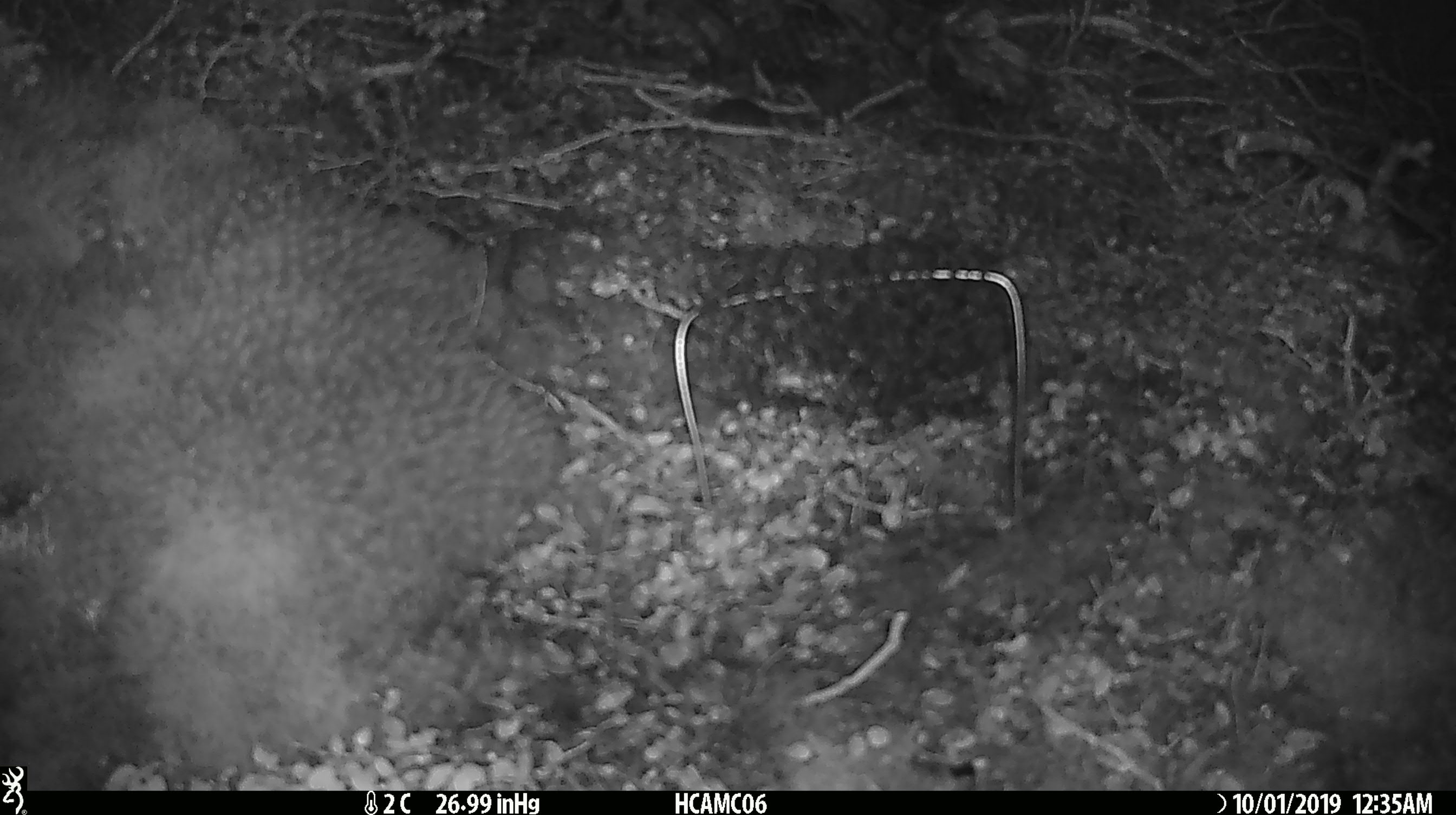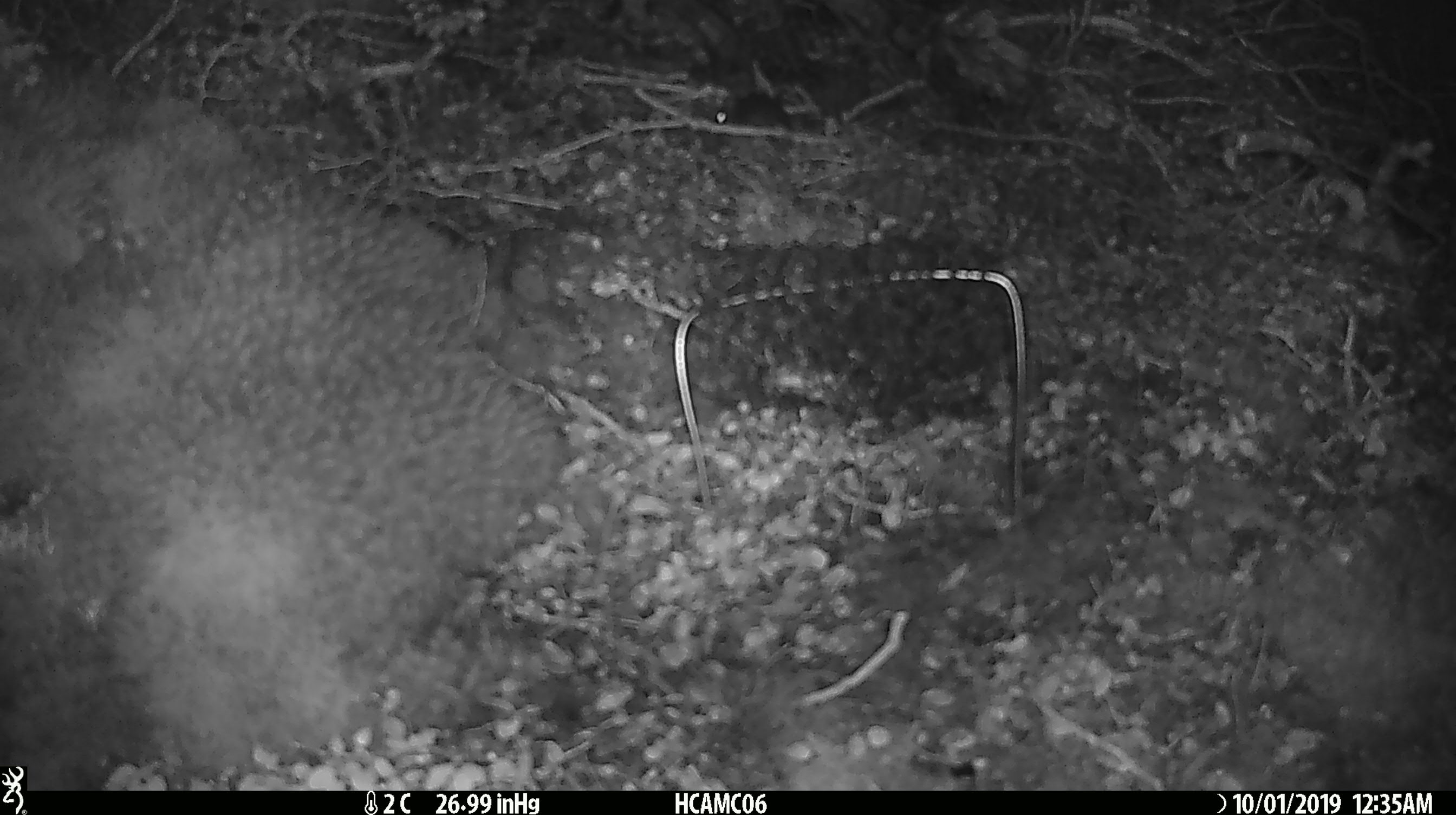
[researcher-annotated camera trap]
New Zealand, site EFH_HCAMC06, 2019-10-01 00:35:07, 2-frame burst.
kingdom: Animalia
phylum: Chordata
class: Mammalia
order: Rodentia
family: Muridae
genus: Mus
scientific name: Mus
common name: mouse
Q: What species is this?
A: Mouse (Mus).